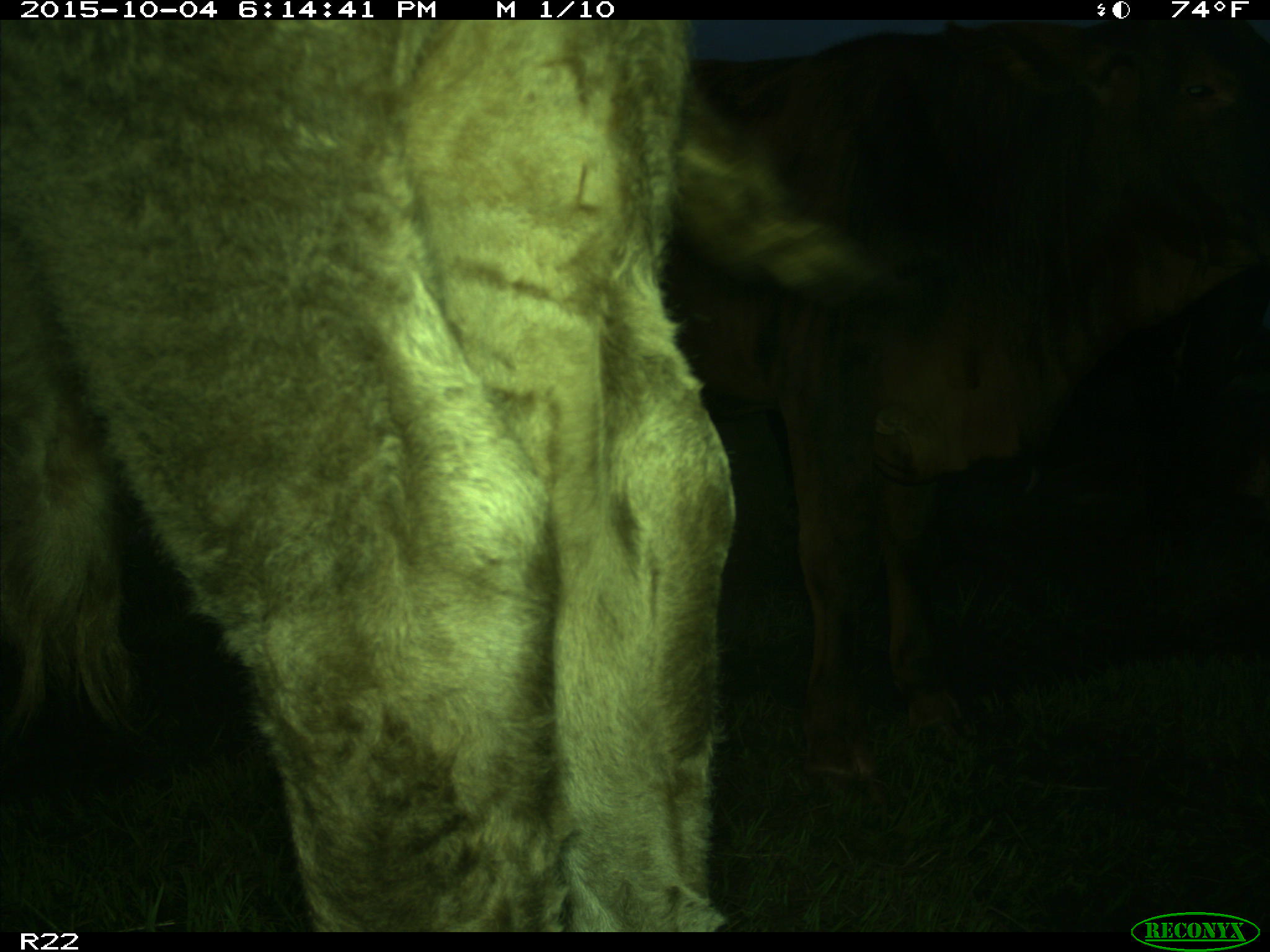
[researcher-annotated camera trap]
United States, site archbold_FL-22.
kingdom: Animalia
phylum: Chordata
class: Mammalia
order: Artiodactyla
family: Bovidae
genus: Bos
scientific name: Bos taurus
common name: domestic cow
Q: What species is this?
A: Bos taurus (domestic cow).